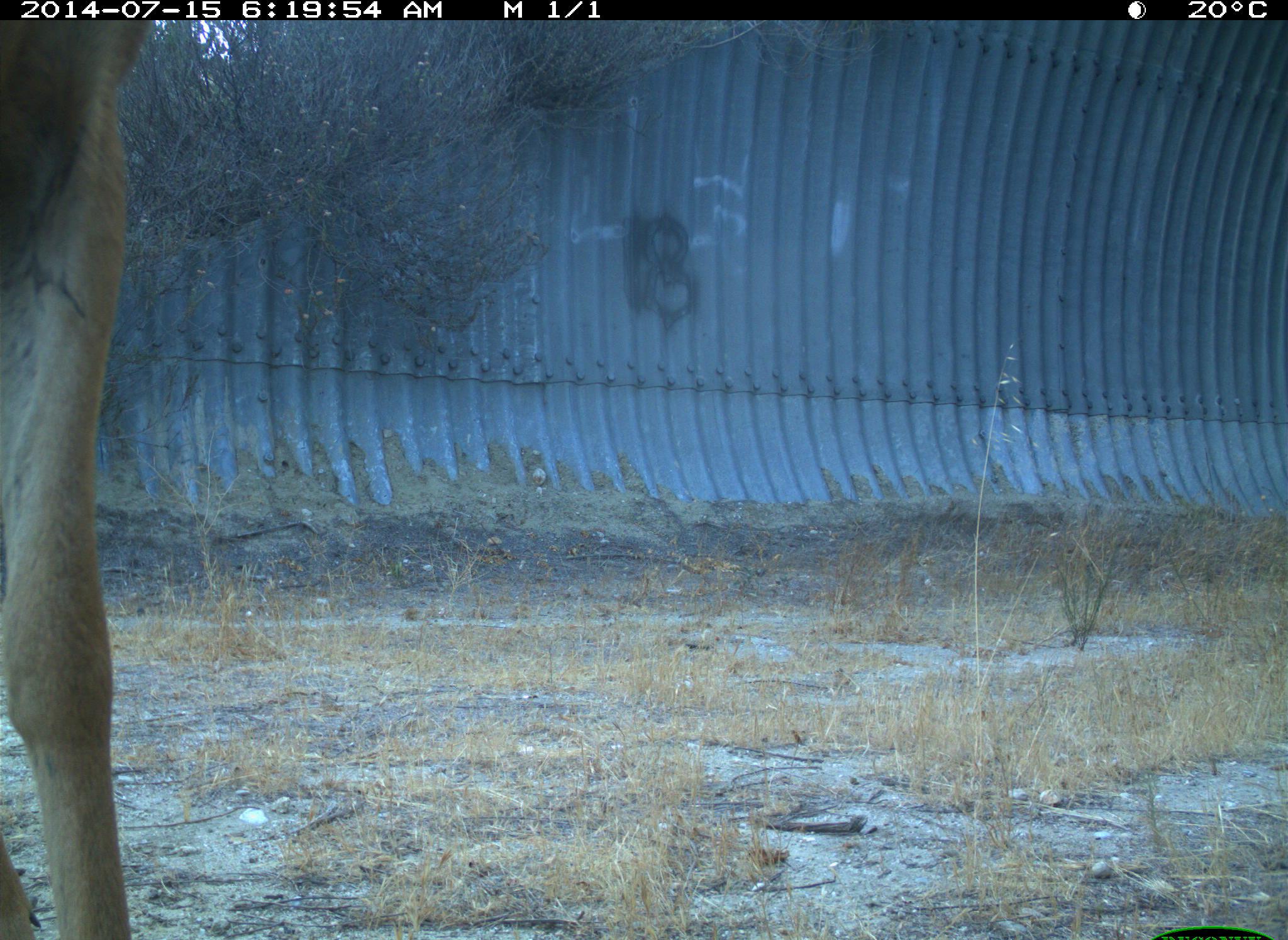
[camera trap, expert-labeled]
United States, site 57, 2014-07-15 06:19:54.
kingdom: Animalia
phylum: Chordata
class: Mammalia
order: Artiodactyla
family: Cervidae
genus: Odocoileus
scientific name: Odocoileus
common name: deer